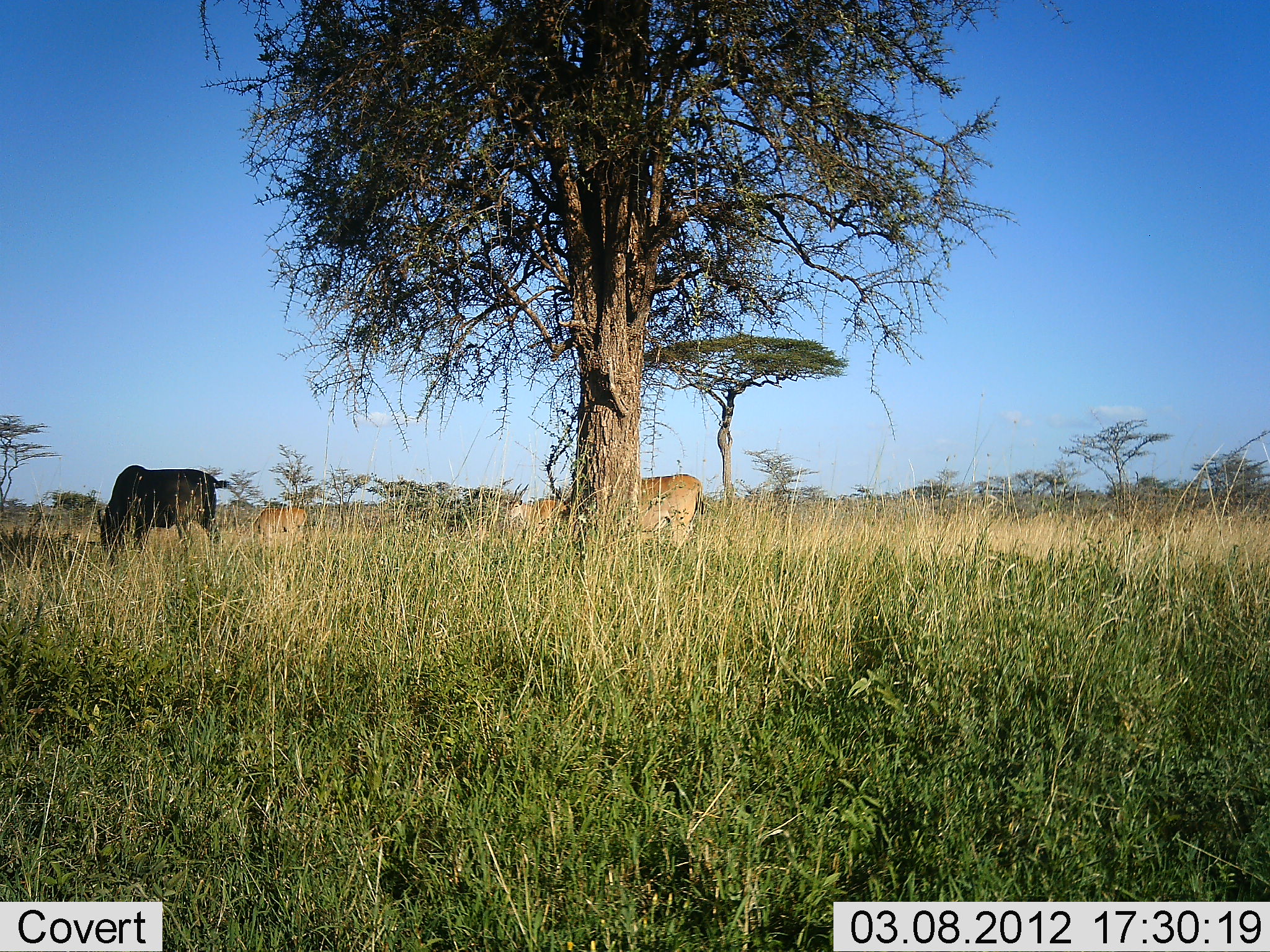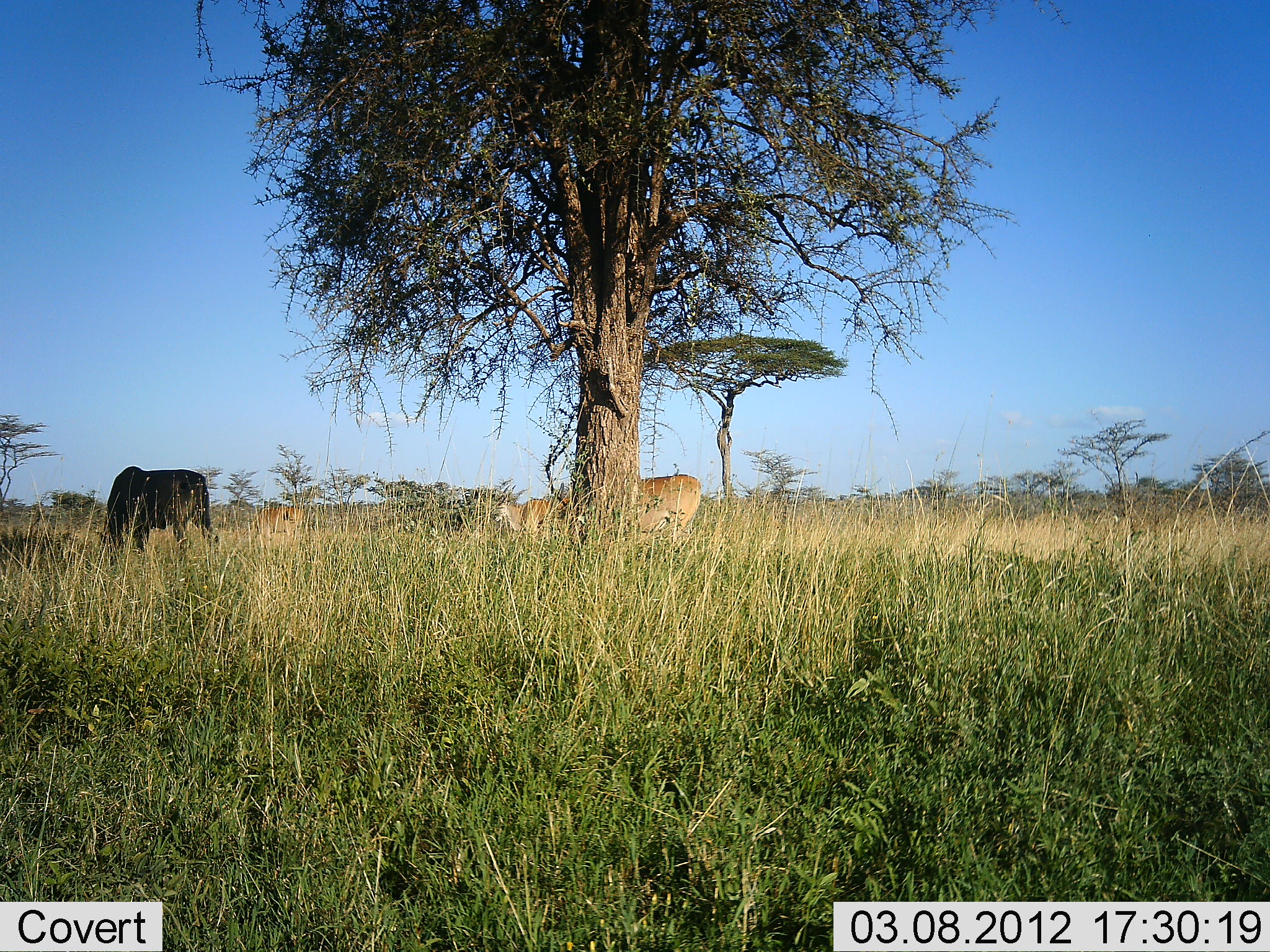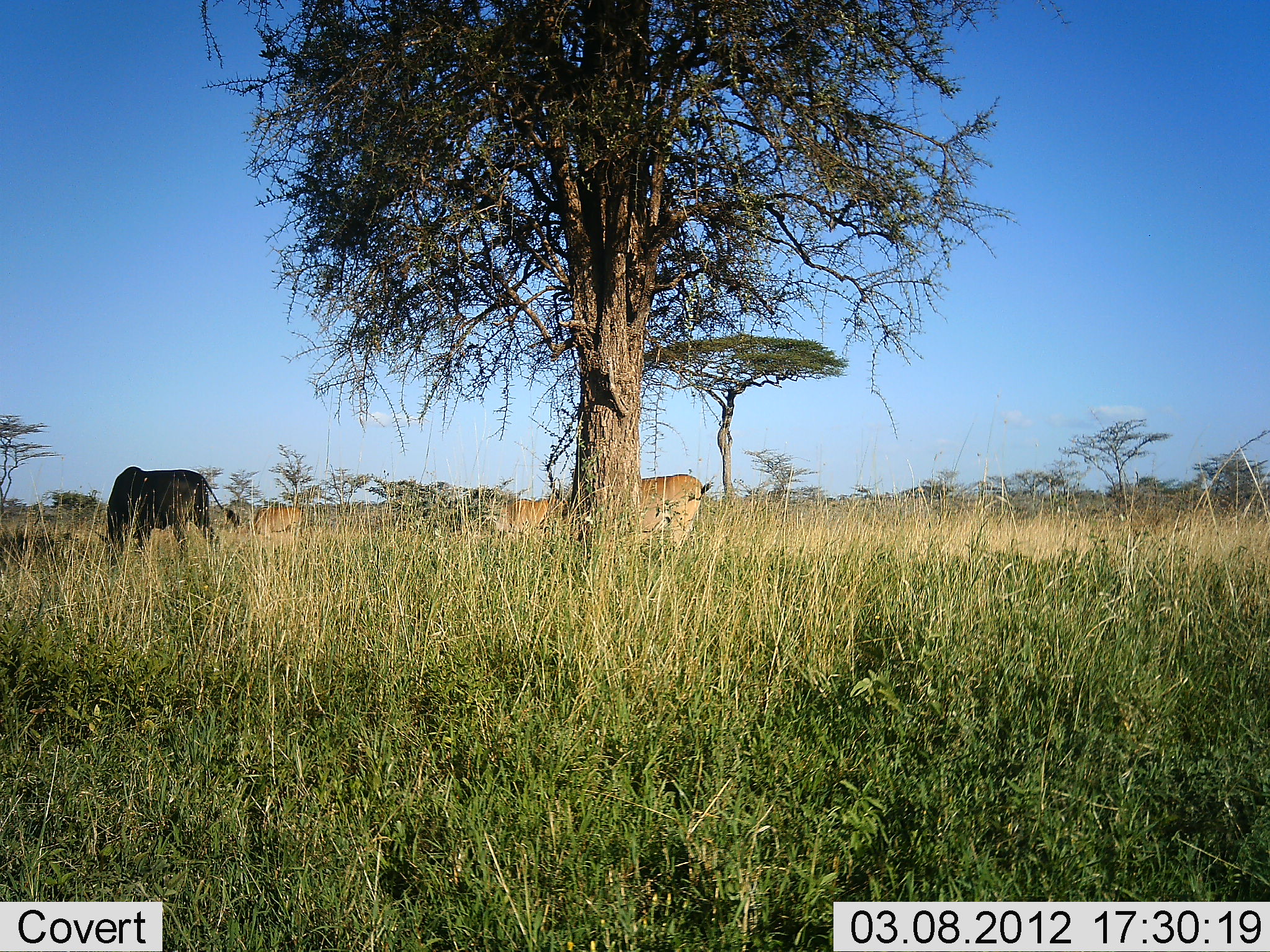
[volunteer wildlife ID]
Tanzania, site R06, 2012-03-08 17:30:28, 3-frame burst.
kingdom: Animalia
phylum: Chordata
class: Mammalia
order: Artiodactyla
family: Bovidae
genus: Tragelaphus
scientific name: Tragelaphus oryx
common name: eland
Eland (Tragelaphus oryx), count 3. Behavior (volunteer vote fractions): standing 50%, resting 8%, moving 25%, interacting 0%. Young present (vote fraction): 0%. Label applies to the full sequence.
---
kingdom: Animalia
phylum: Chordata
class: Mammalia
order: Artiodactyla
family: Bovidae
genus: Connochaetes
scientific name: Connochaetes taurinus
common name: blue wildebeest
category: wildebeest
Wildebeest (blue wildebeest) (Connochaetes taurinus), count 1. Behavior (volunteer vote fractions): standing 25%, resting 0%, moving 0%, interacting 0%. Young present (vote fraction): 0%. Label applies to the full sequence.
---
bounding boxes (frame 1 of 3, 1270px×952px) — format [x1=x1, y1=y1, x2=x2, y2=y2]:
animal: [x1=84, y1=465, x2=229, y2=567]; [x1=638, y1=473, x2=705, y2=548]; [x1=509, y1=482, x2=572, y2=545]; [x1=240, y1=507, x2=307, y2=547]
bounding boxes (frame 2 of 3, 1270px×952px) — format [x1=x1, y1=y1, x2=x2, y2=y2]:
animal: [x1=99, y1=464, x2=219, y2=574]; [x1=635, y1=474, x2=702, y2=551]; [x1=493, y1=492, x2=573, y2=538]; [x1=235, y1=506, x2=305, y2=548]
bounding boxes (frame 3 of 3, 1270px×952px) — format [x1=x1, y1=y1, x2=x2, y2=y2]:
animal: [x1=93, y1=466, x2=243, y2=572]; [x1=637, y1=474, x2=713, y2=561]; [x1=505, y1=489, x2=570, y2=544]; [x1=248, y1=505, x2=304, y2=540]